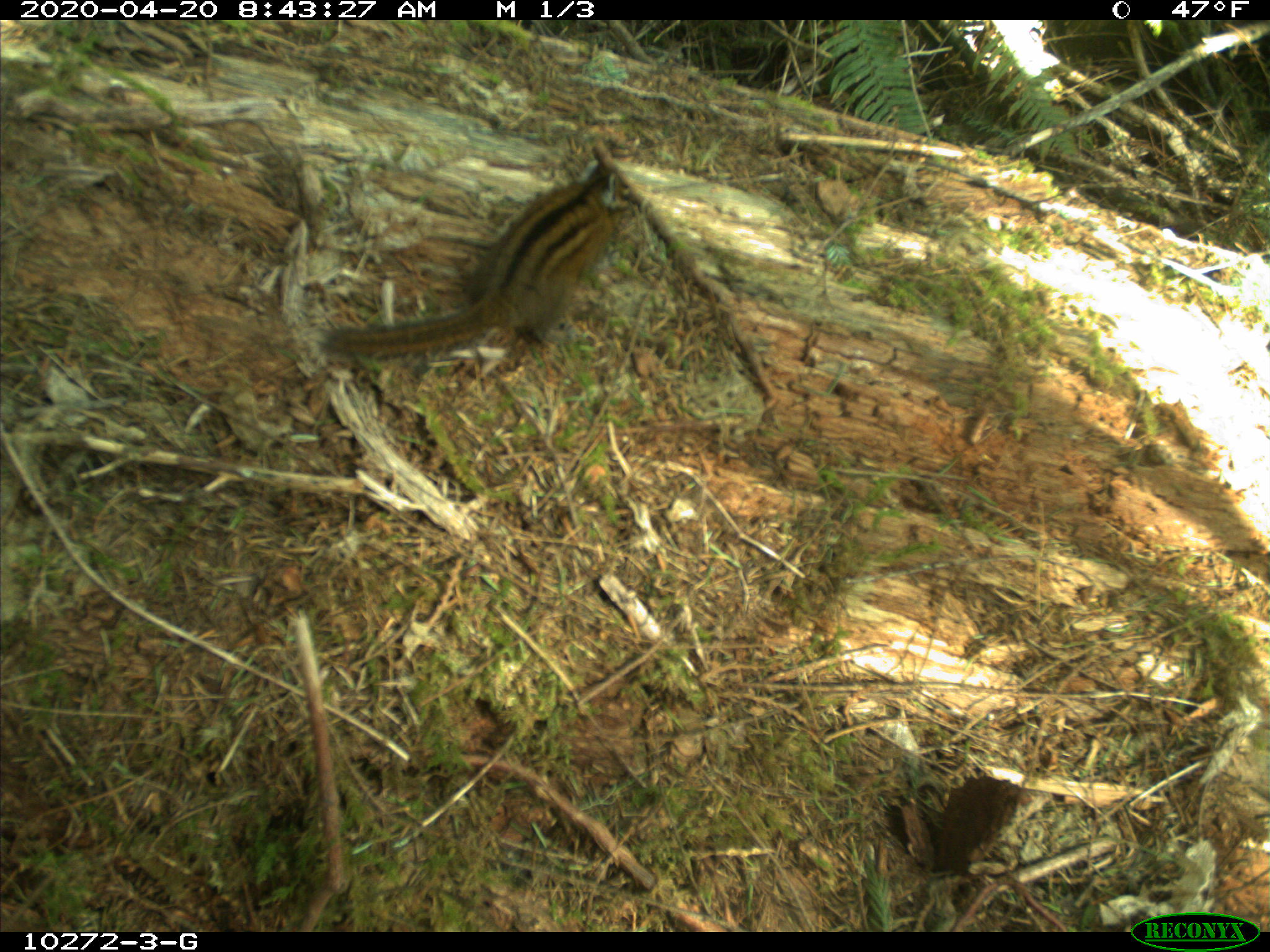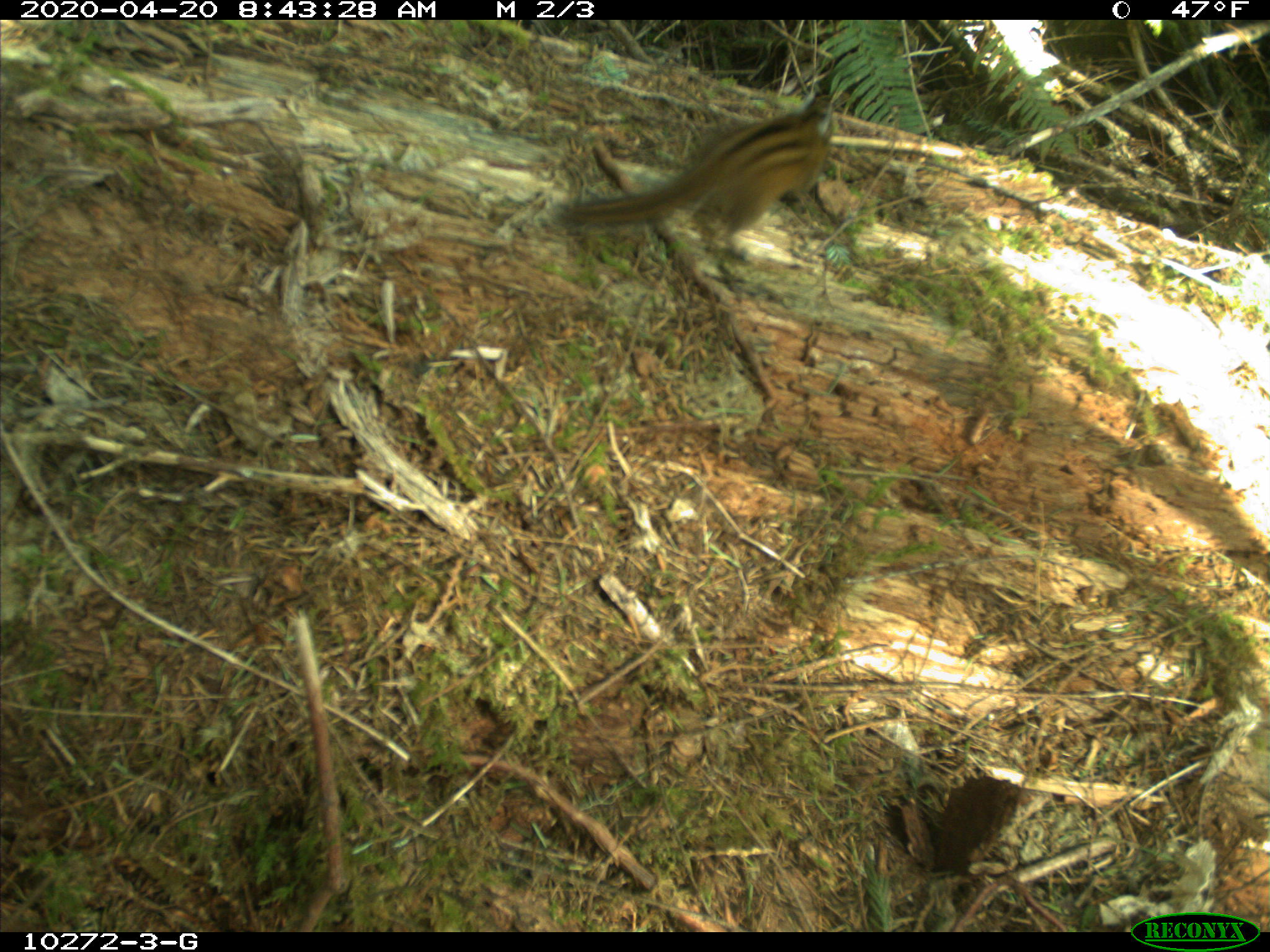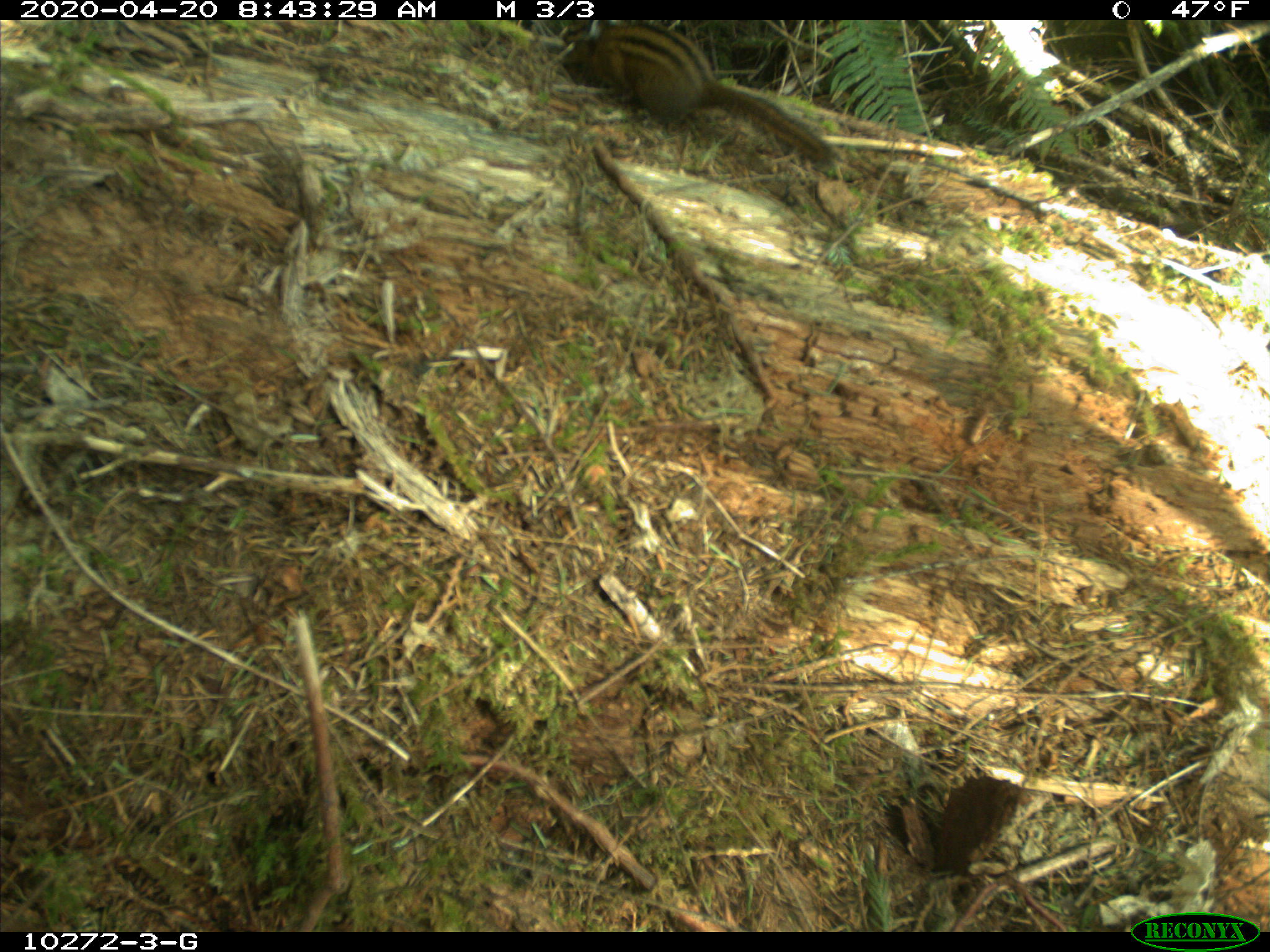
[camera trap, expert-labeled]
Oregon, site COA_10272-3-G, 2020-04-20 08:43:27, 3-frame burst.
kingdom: Animalia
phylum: Chordata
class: Mammalia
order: Rodentia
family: Sciuridae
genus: Neotamias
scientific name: Neotamias townsendii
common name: townsend's chipmunk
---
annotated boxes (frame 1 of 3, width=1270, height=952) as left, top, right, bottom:
townsend's chipmunk: 306, 152, 642, 369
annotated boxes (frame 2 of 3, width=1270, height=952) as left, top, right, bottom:
townsend's chipmunk: 545, 83, 840, 243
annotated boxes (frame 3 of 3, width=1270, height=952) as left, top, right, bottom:
townsend's chipmunk: 549, 21, 849, 179